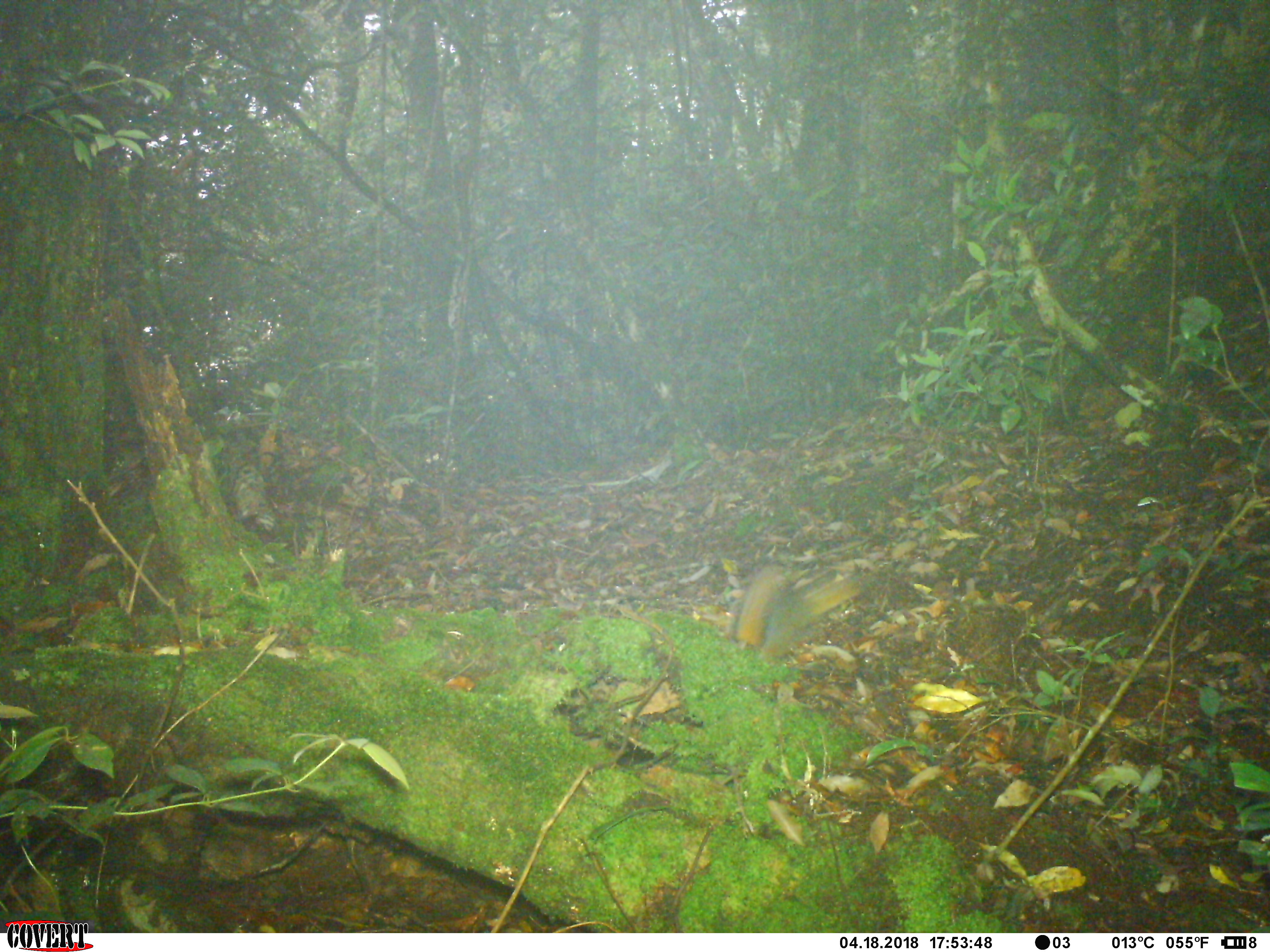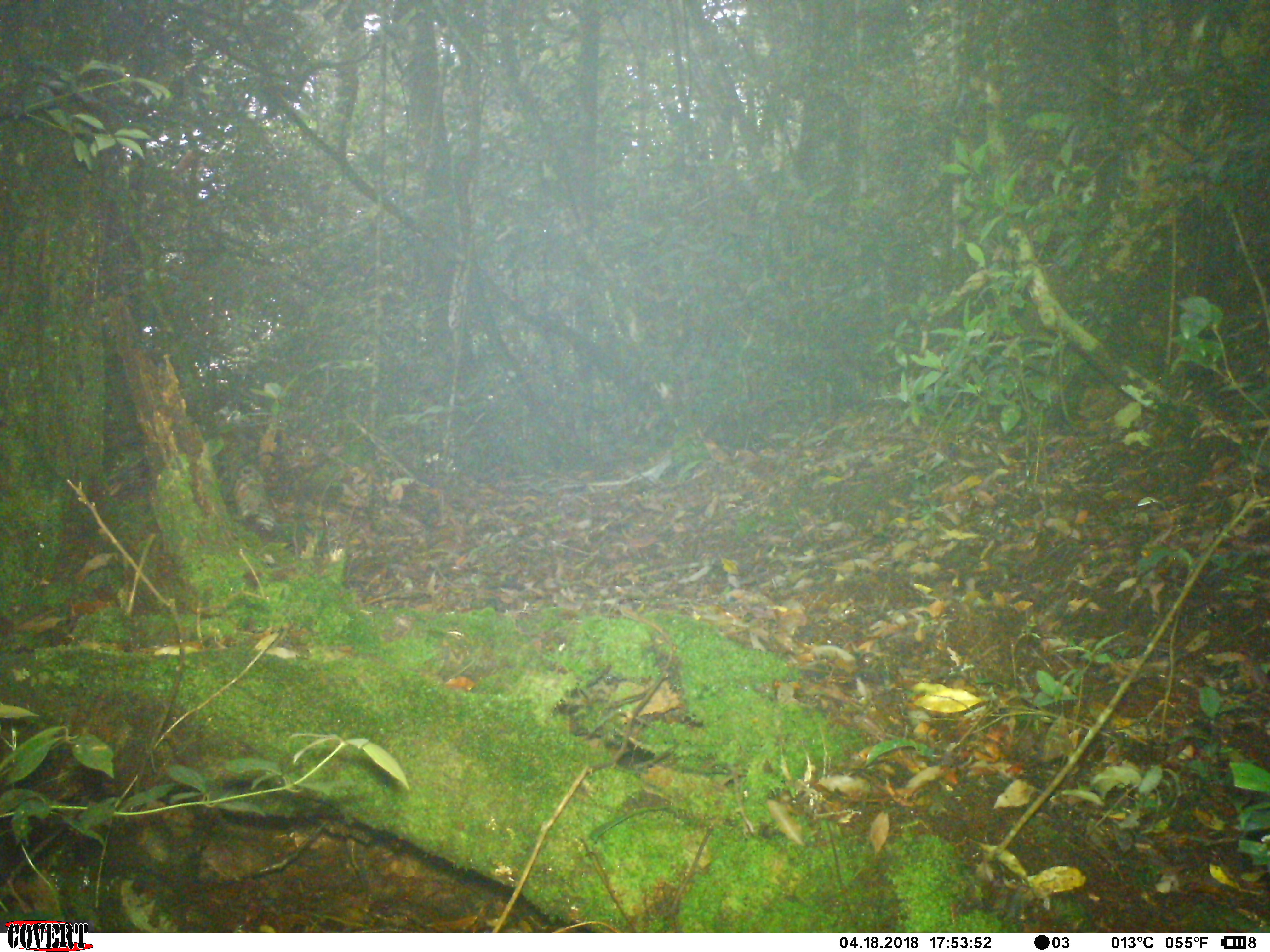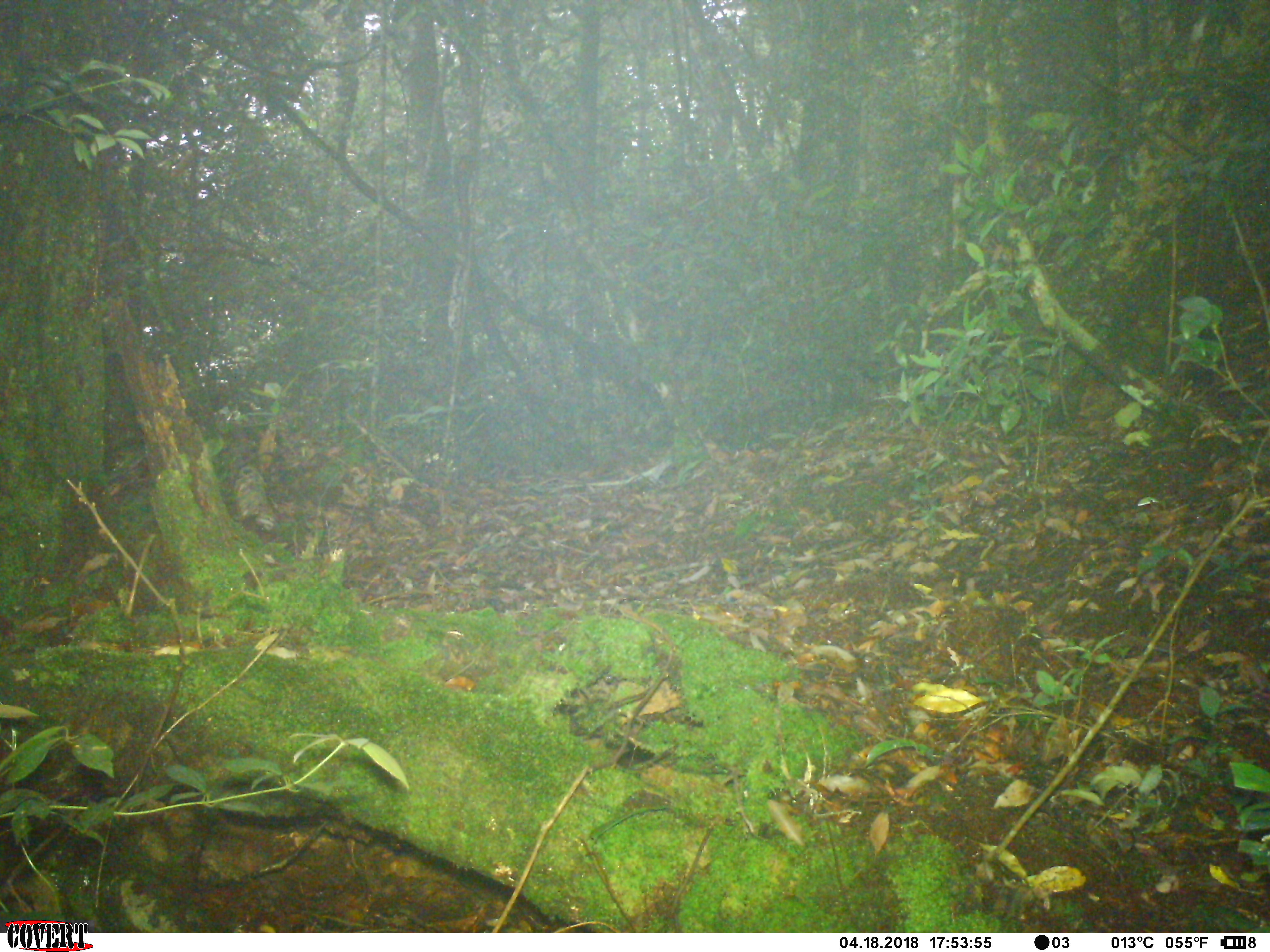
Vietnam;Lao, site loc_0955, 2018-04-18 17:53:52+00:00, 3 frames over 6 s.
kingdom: Animalia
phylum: Chordata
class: Mammalia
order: Rodentia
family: Sciuridae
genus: Dremomys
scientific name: Dremomys rufigenis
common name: red-cheeked squirrel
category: red cheeked squirrel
Red cheeked squirrel (red-cheeked squirrel) (Dremomys rufigenis). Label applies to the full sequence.